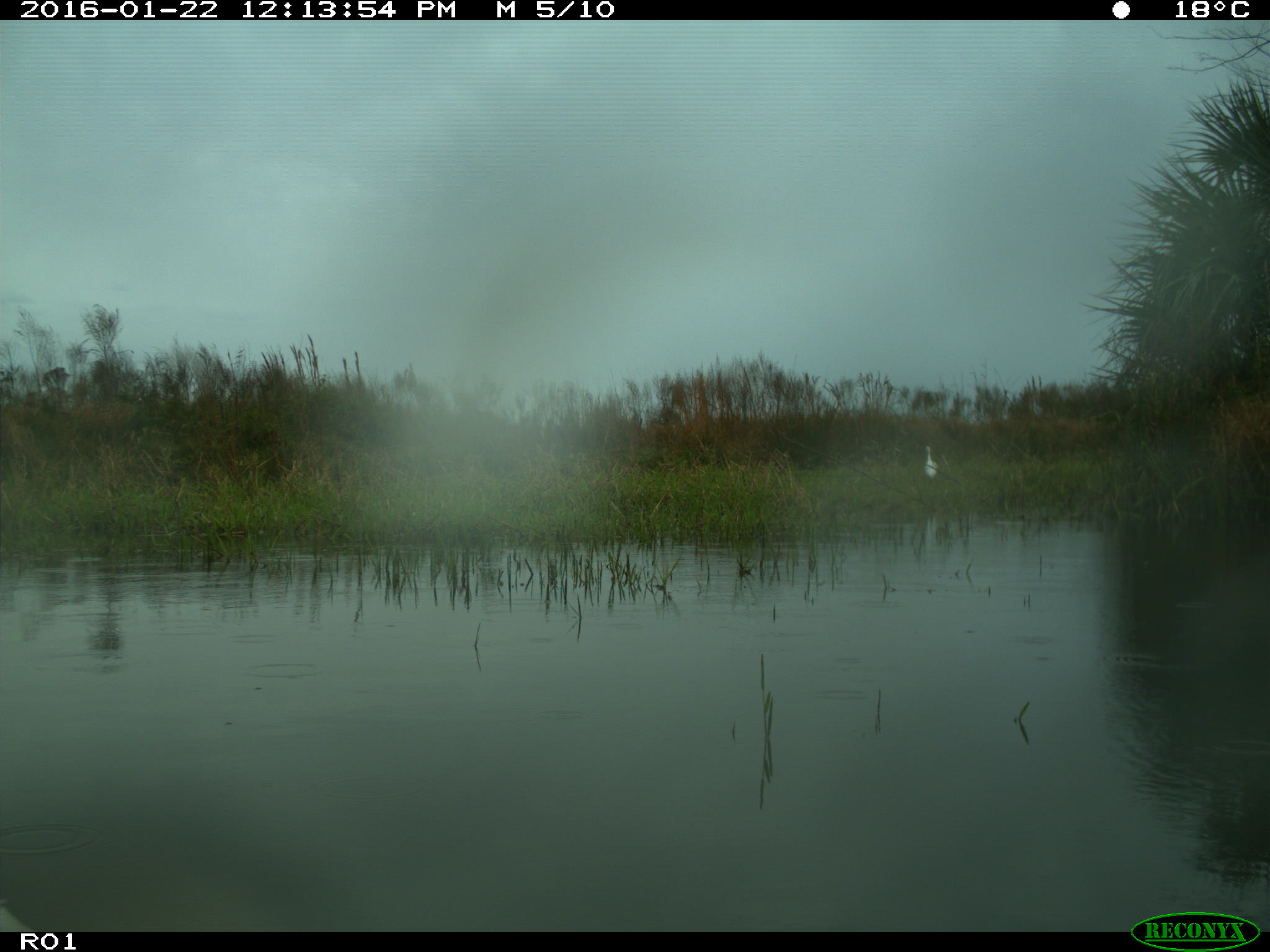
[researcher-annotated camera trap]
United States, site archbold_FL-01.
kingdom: Animalia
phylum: Chordata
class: Aves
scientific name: Aves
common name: birds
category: unidentified bird